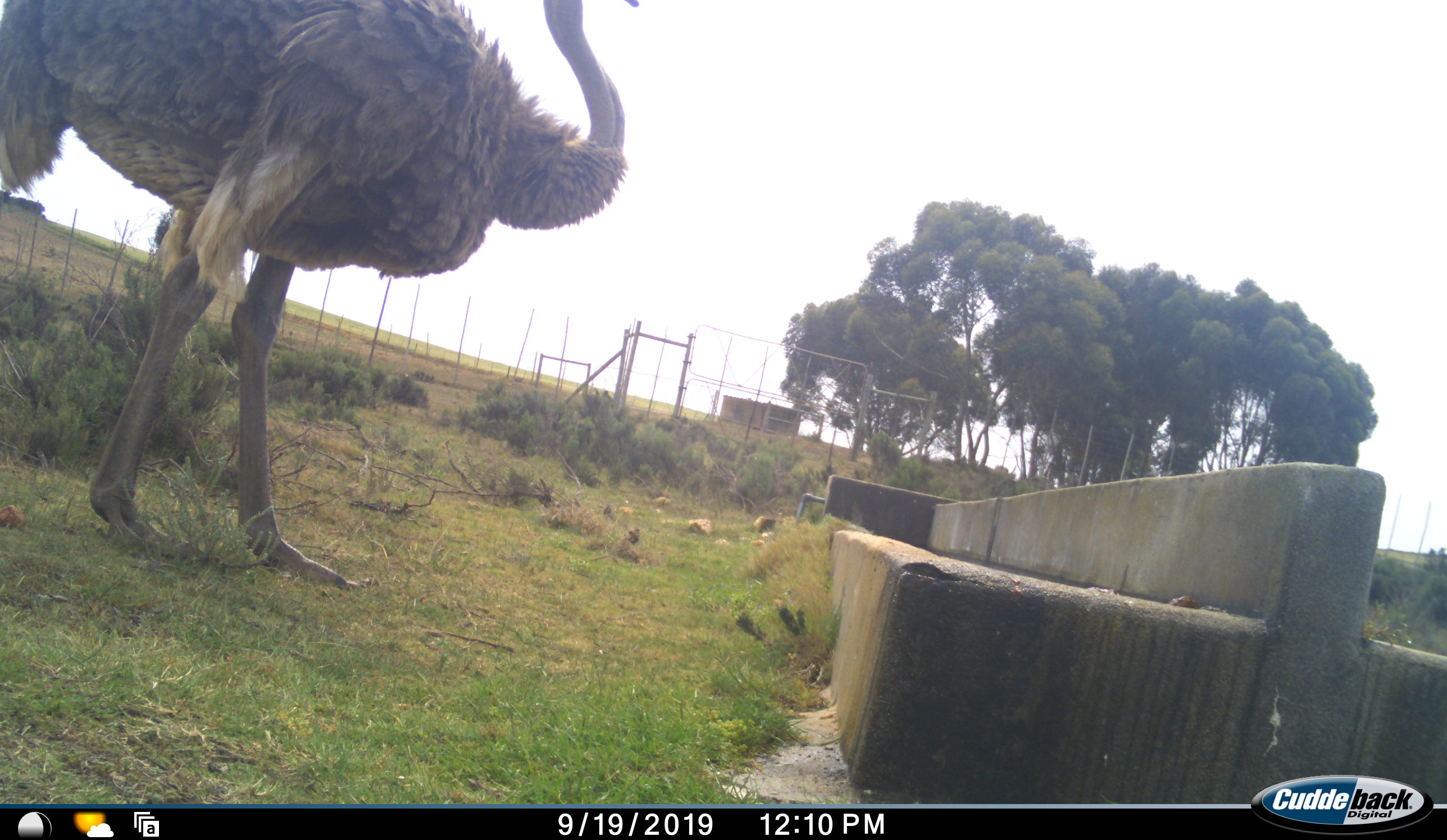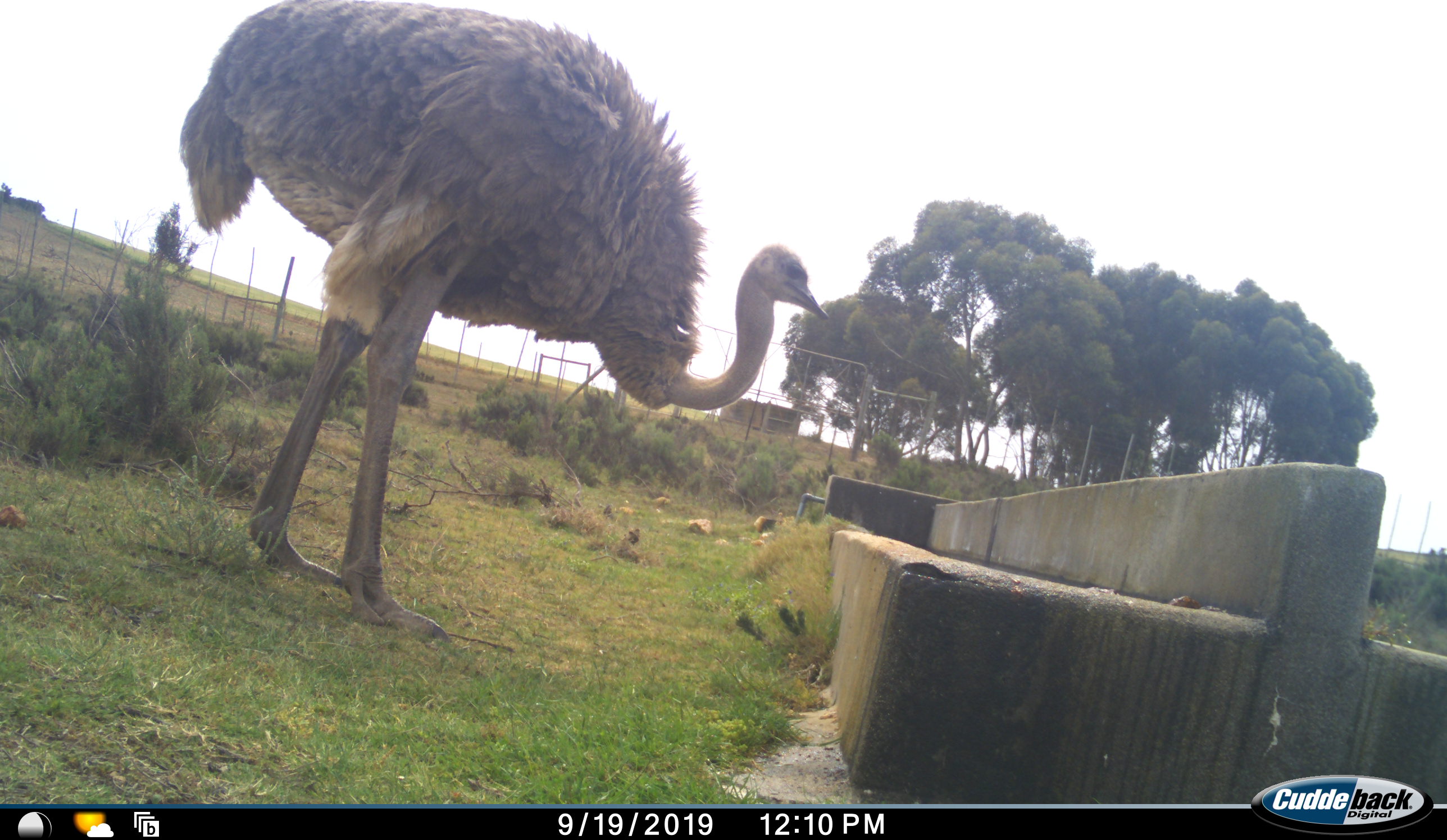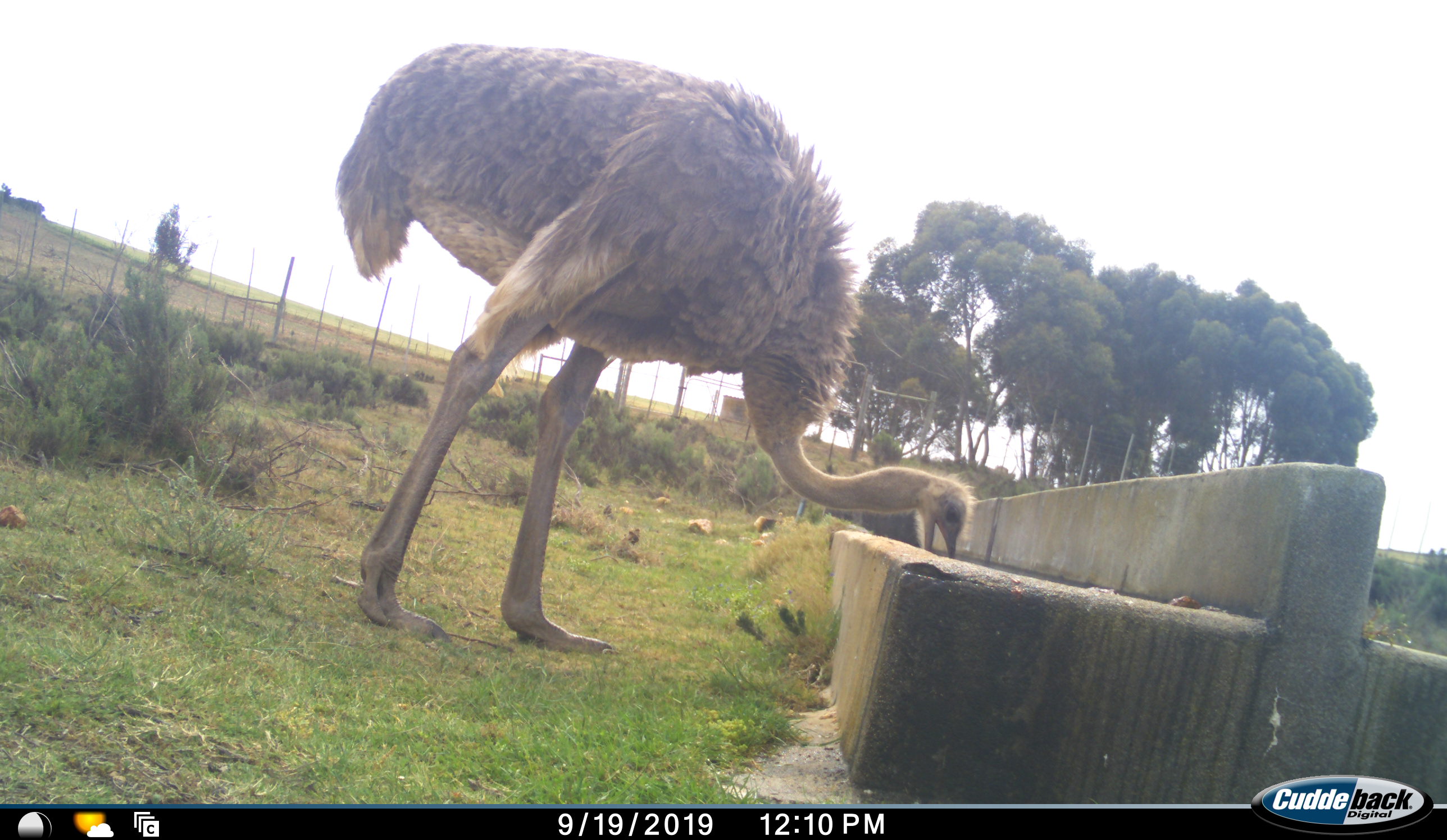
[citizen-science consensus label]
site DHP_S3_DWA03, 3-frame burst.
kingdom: Animalia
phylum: Chordata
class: Aves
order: Struthioniformes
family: Struthionidae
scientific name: Struthionidae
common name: ostrich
Ostrich (Struthionidae), count 1. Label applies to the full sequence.